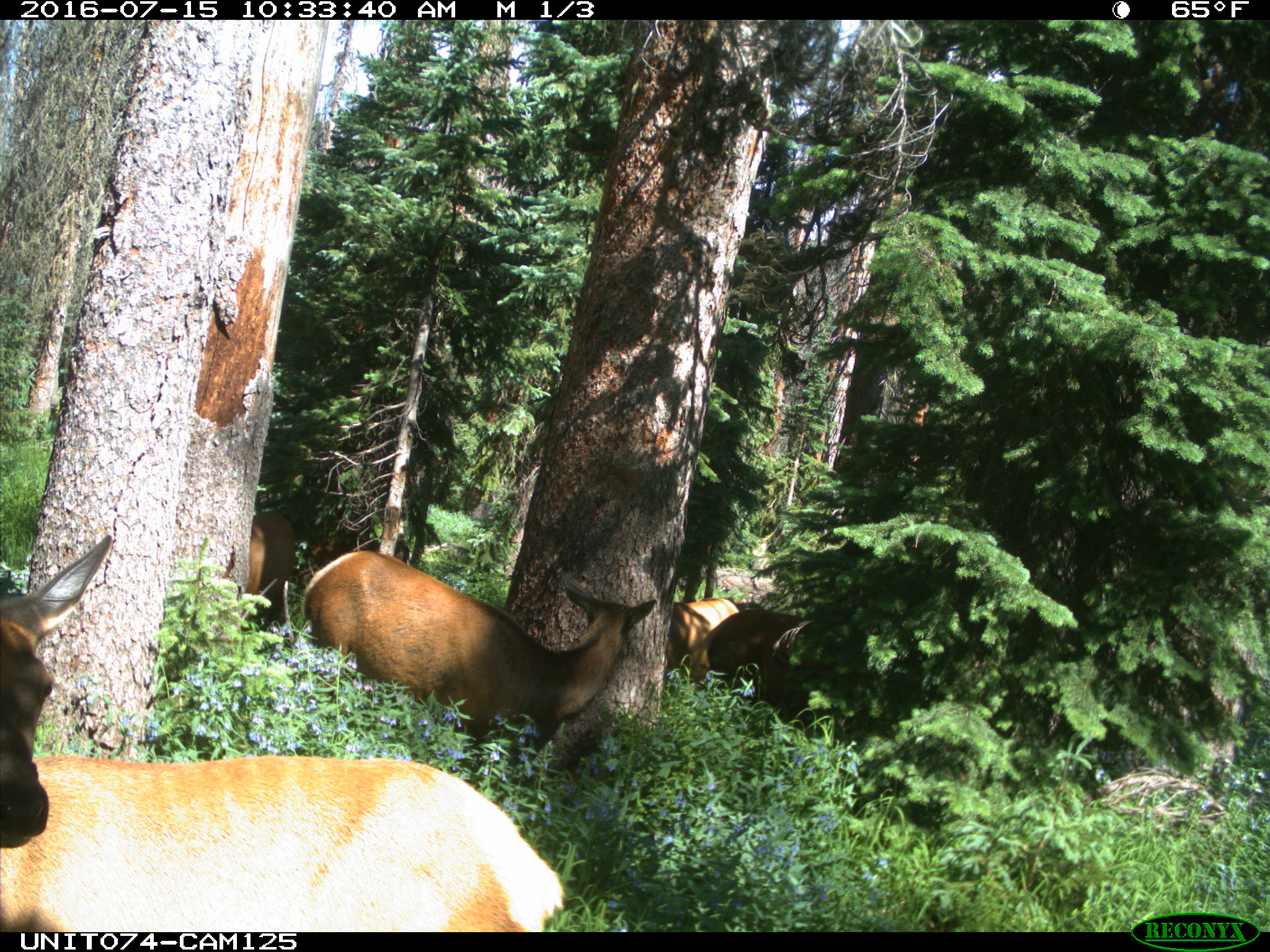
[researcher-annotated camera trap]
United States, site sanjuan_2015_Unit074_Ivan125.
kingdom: Animalia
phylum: Chordata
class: Mammalia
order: Artiodactyla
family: Cervidae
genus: Cervus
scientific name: Cervus elaphus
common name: red deer